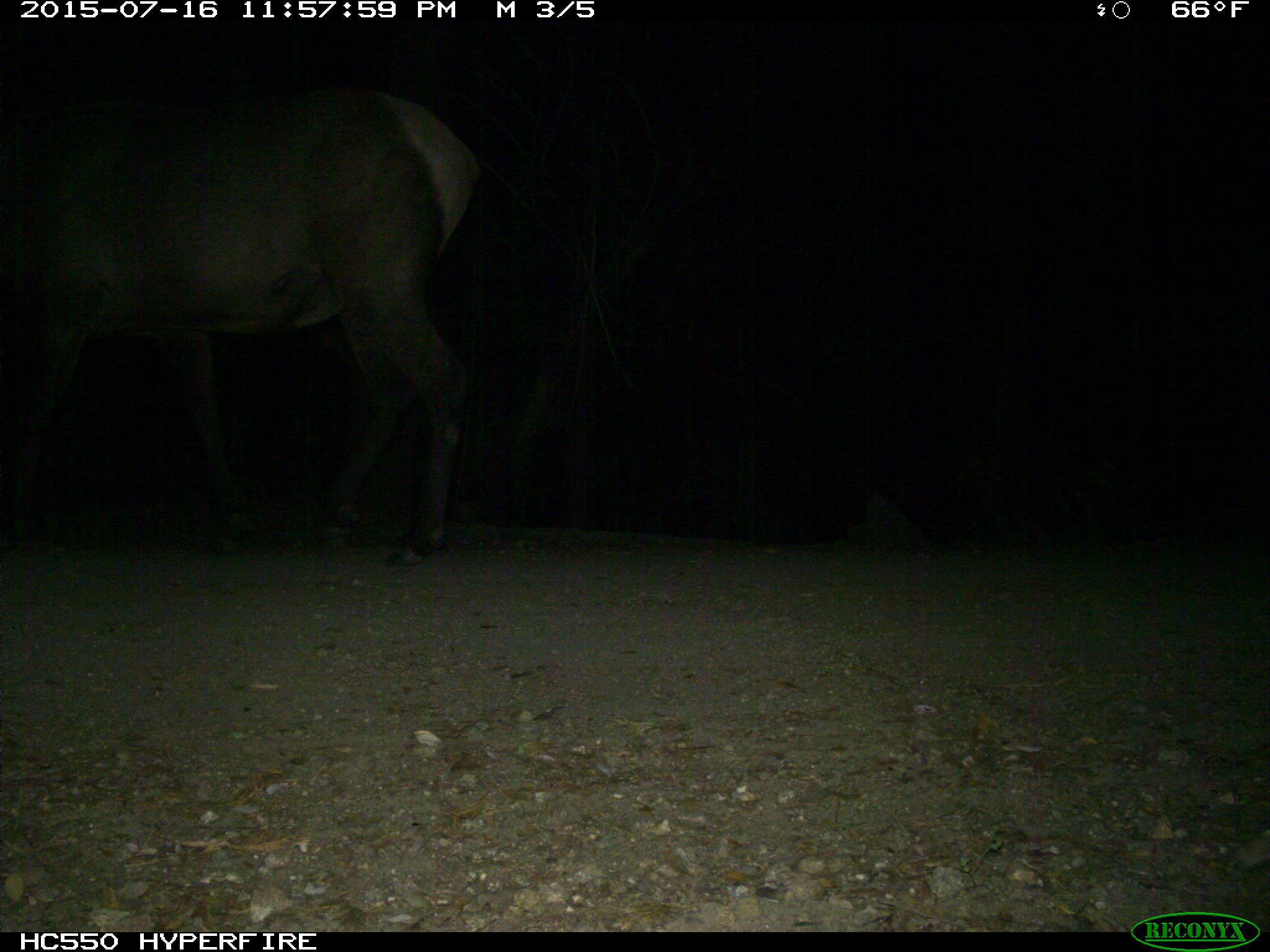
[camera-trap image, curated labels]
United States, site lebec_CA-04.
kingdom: Animalia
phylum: Chordata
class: Mammalia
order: Artiodactyla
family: Cervidae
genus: Cervus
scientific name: Cervus canadensis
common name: elk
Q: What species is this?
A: Cervus canadensis (elk).